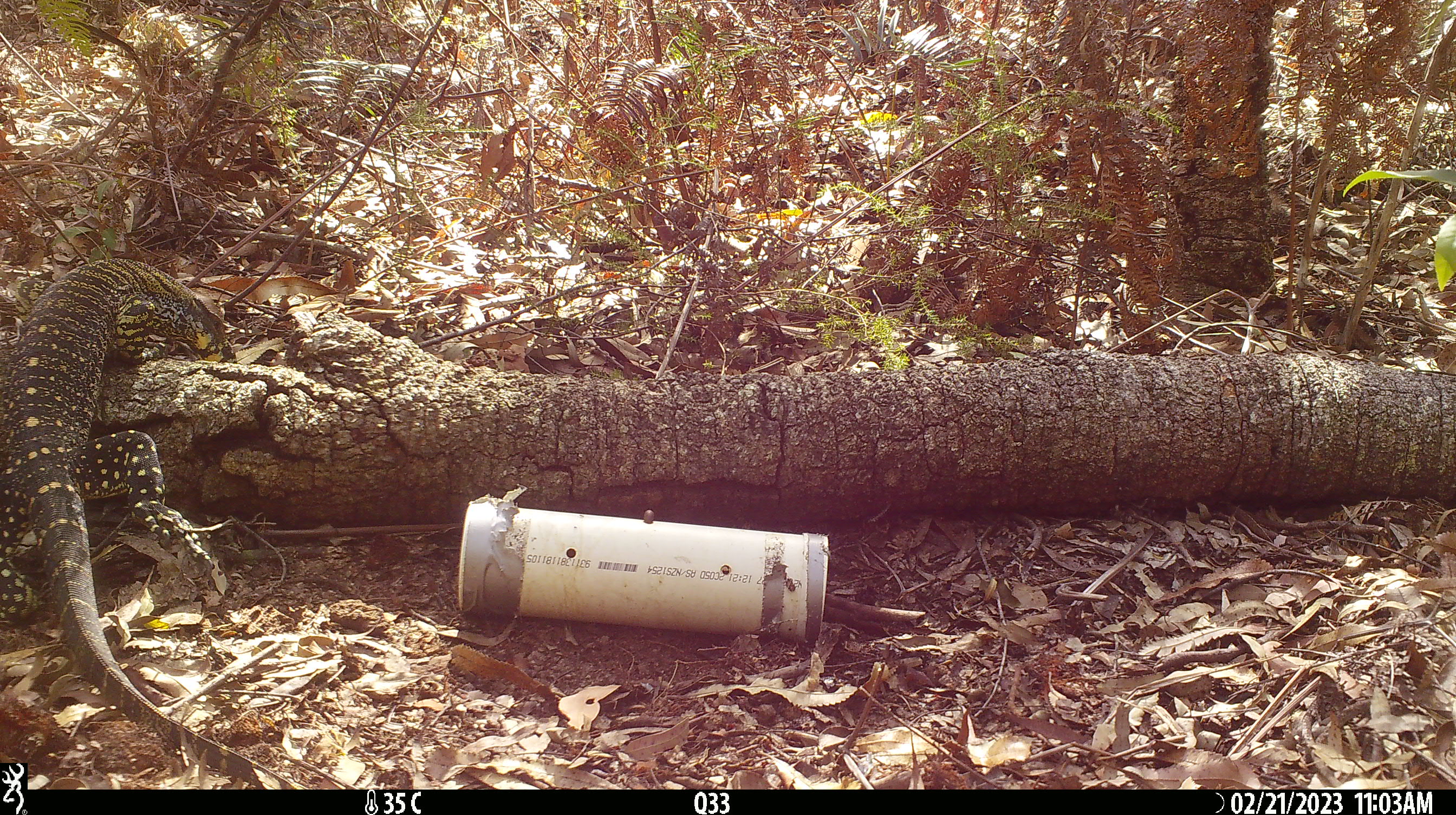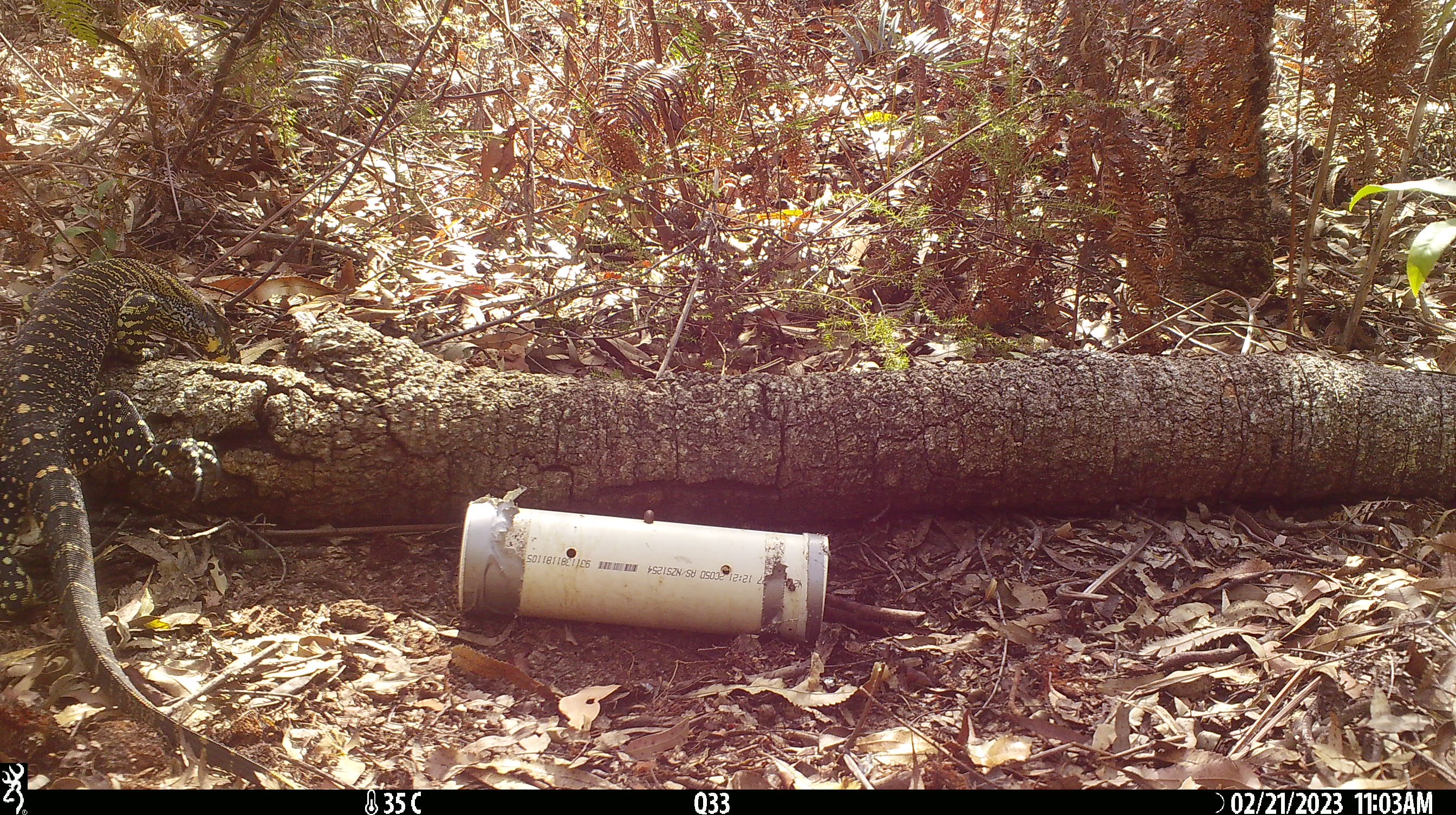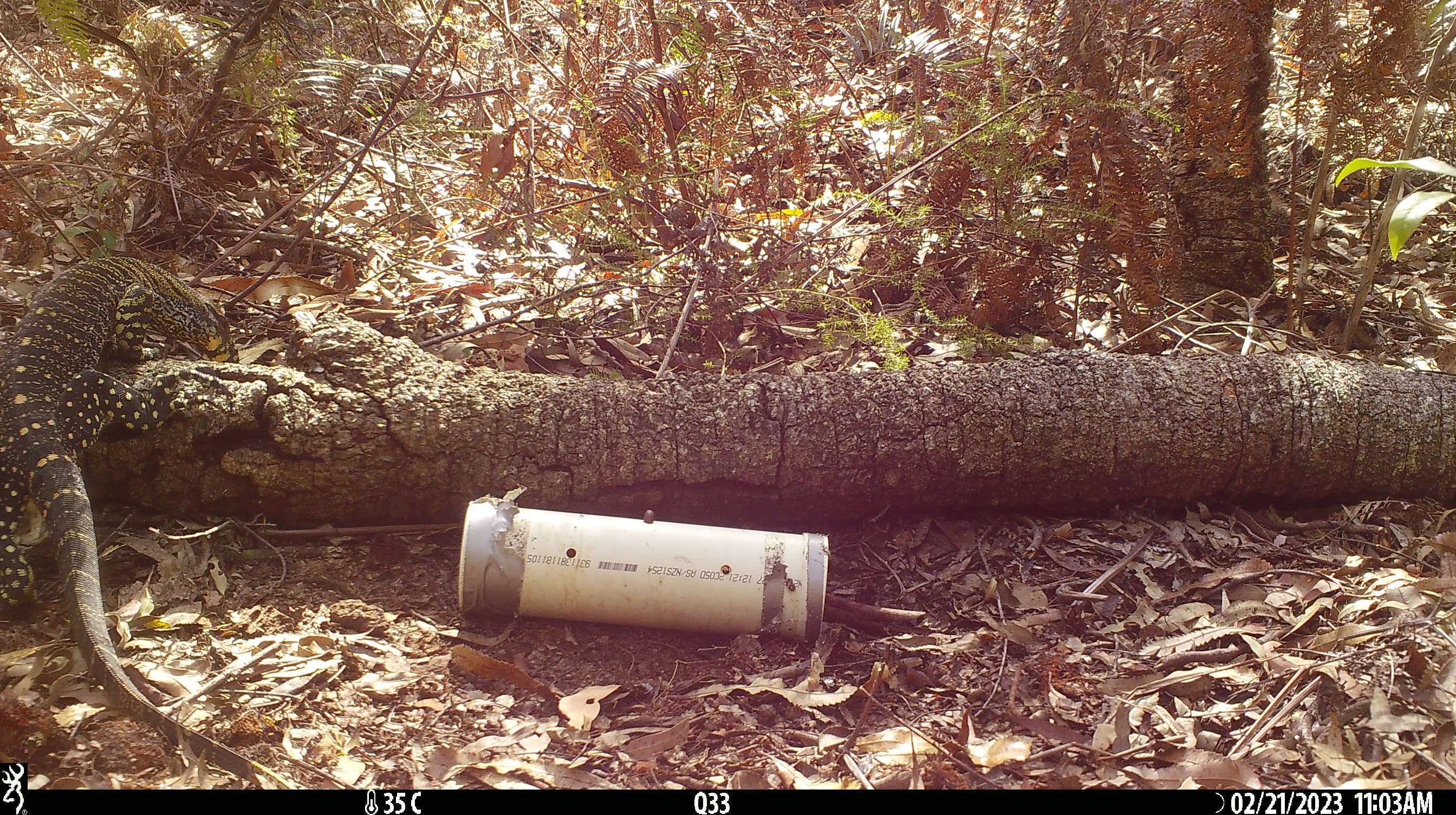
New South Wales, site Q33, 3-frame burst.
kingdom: Animalia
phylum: Chordata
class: Reptilia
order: Squamata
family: Varanidae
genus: Varanus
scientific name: Varanus varius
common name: lace monitor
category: goanna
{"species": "goanna (lace monitor) (Varanus varius)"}